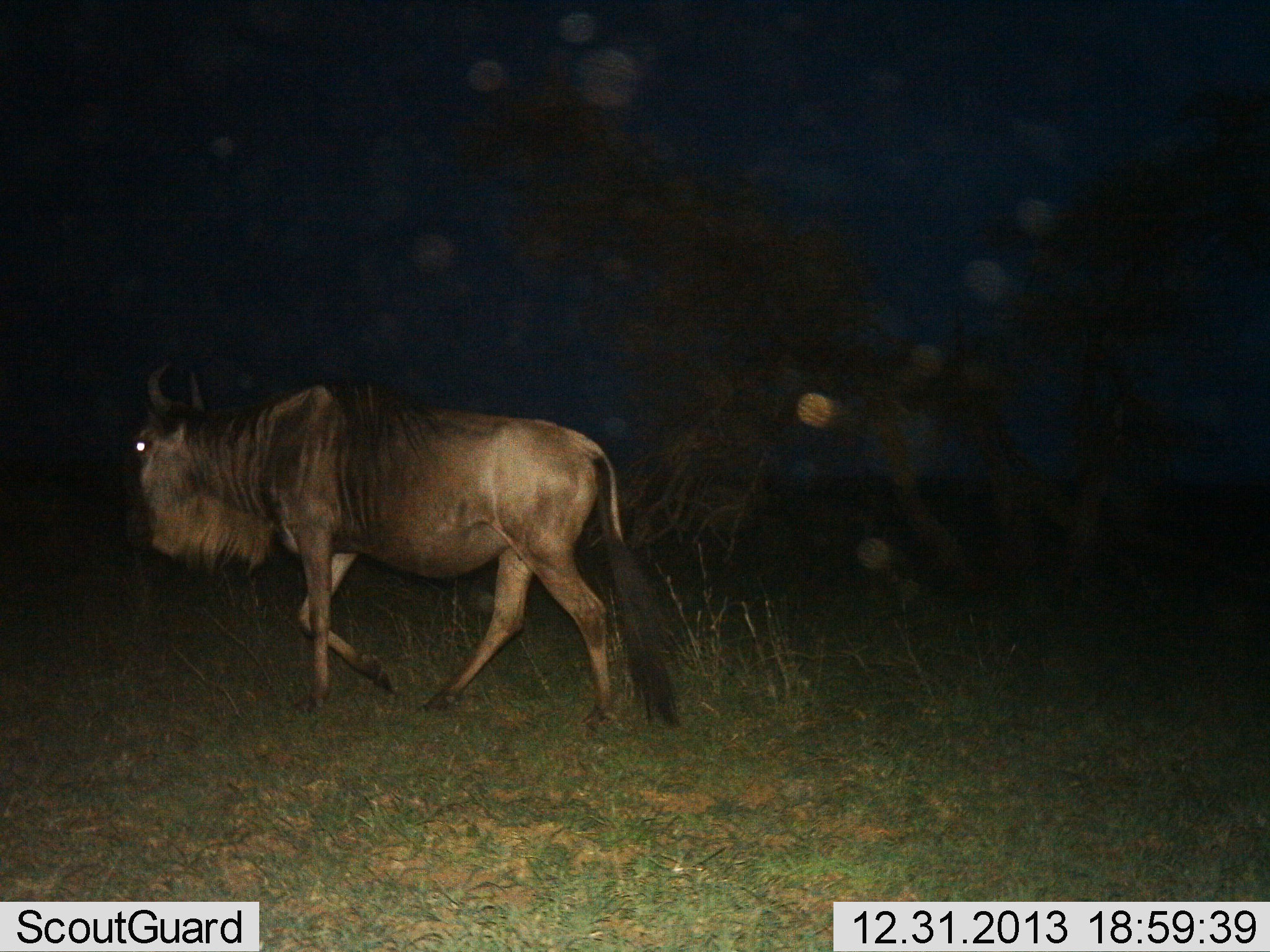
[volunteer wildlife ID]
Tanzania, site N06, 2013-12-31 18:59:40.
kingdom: Animalia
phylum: Chordata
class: Mammalia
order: Artiodactyla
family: Bovidae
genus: Connochaetes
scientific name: Connochaetes taurinus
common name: blue wildebeest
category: wildebeest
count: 1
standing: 10%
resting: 0%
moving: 90%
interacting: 0%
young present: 0%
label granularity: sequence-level